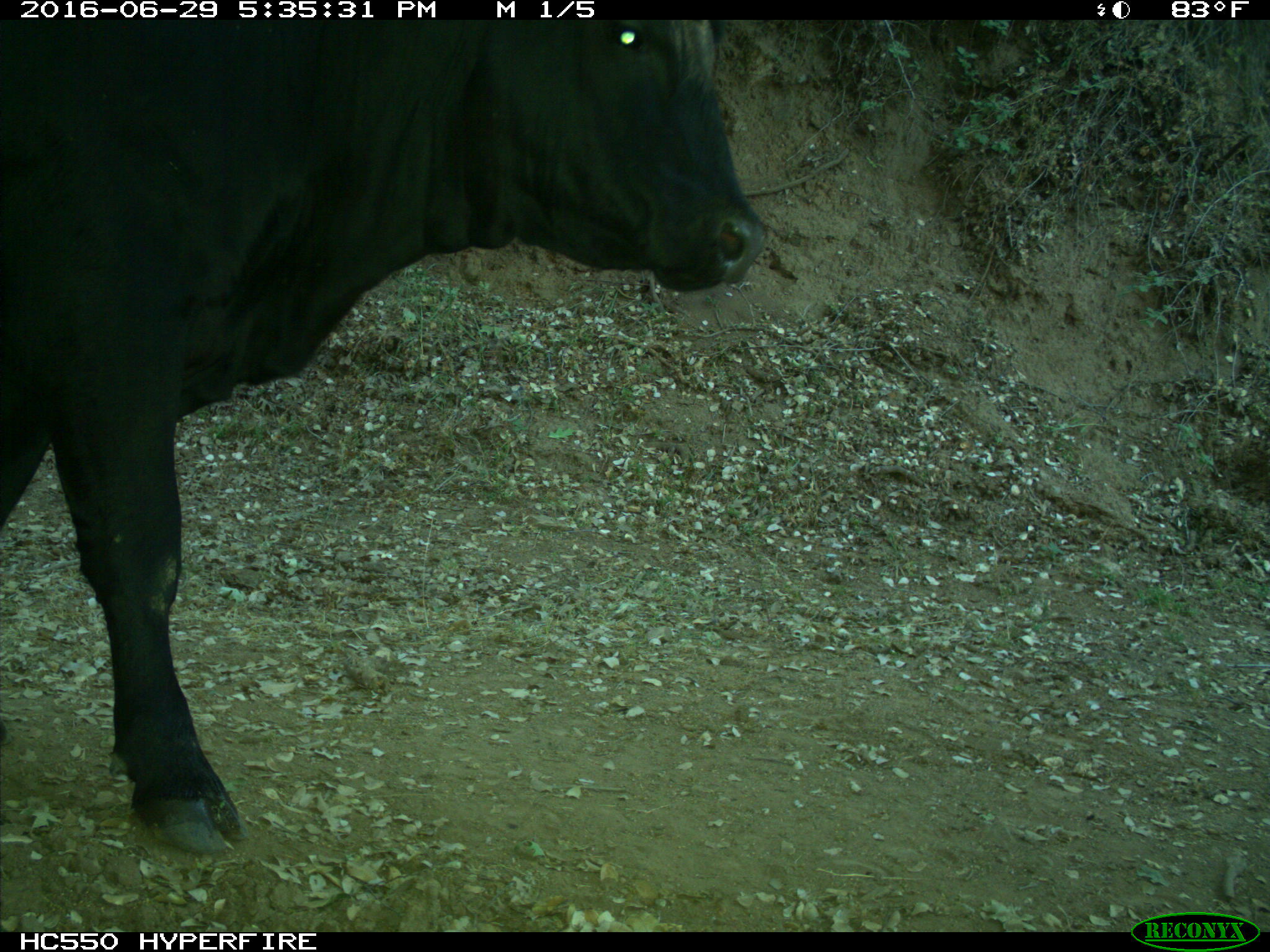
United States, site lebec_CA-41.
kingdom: Animalia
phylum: Chordata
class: Mammalia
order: Artiodactyla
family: Bovidae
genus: Bos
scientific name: Bos taurus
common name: domestic cow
Bos taurus (domestic cow).